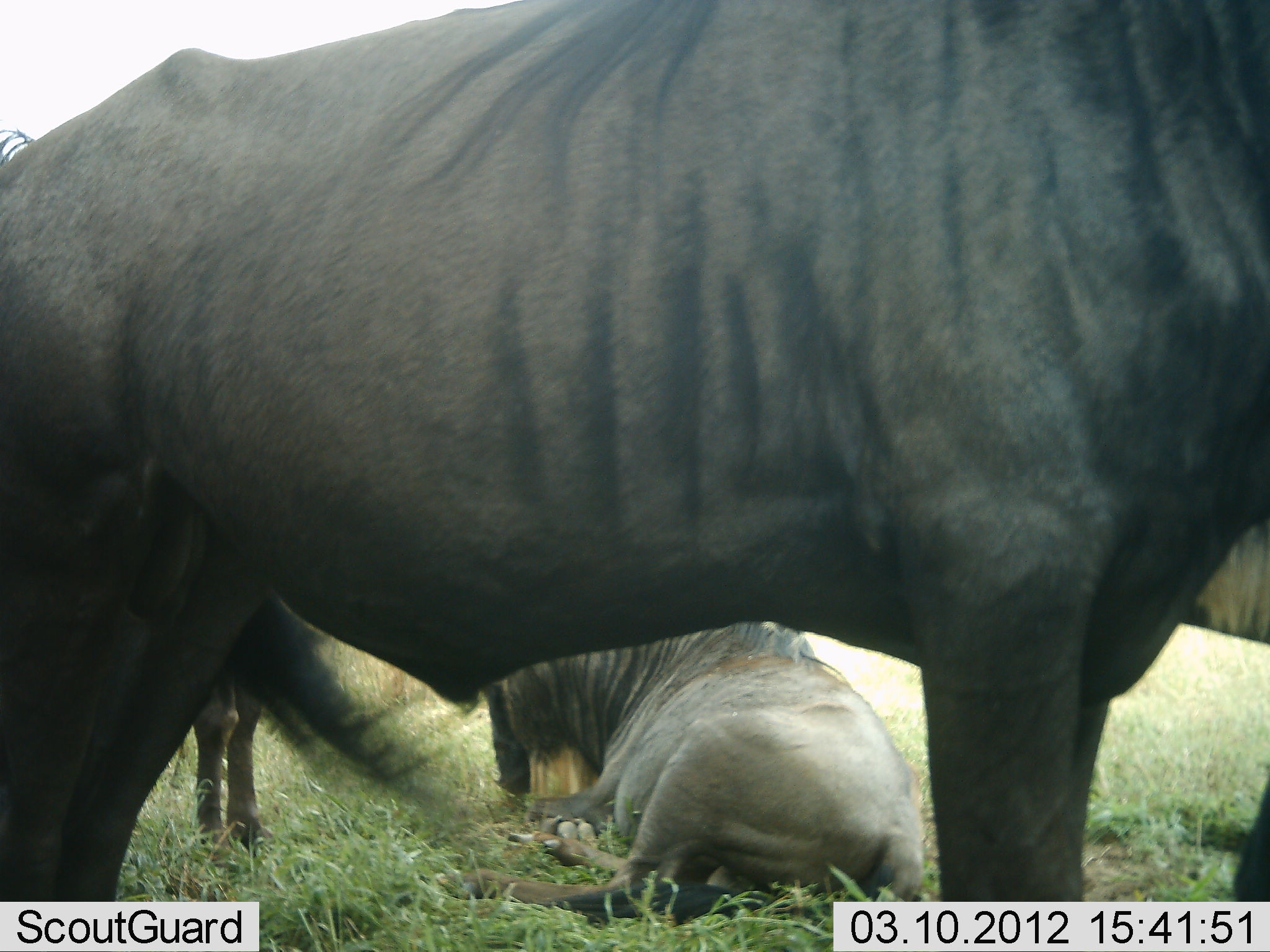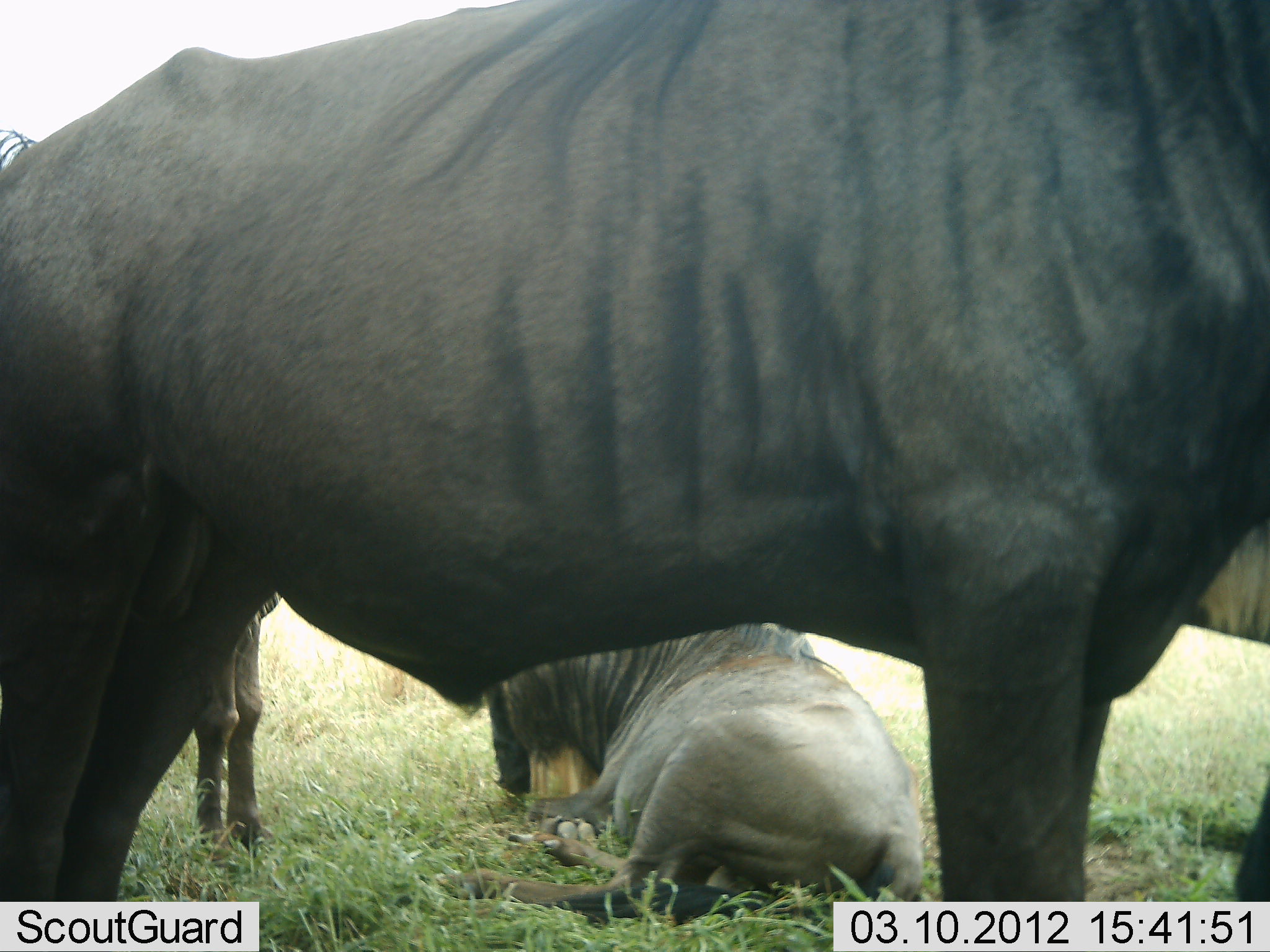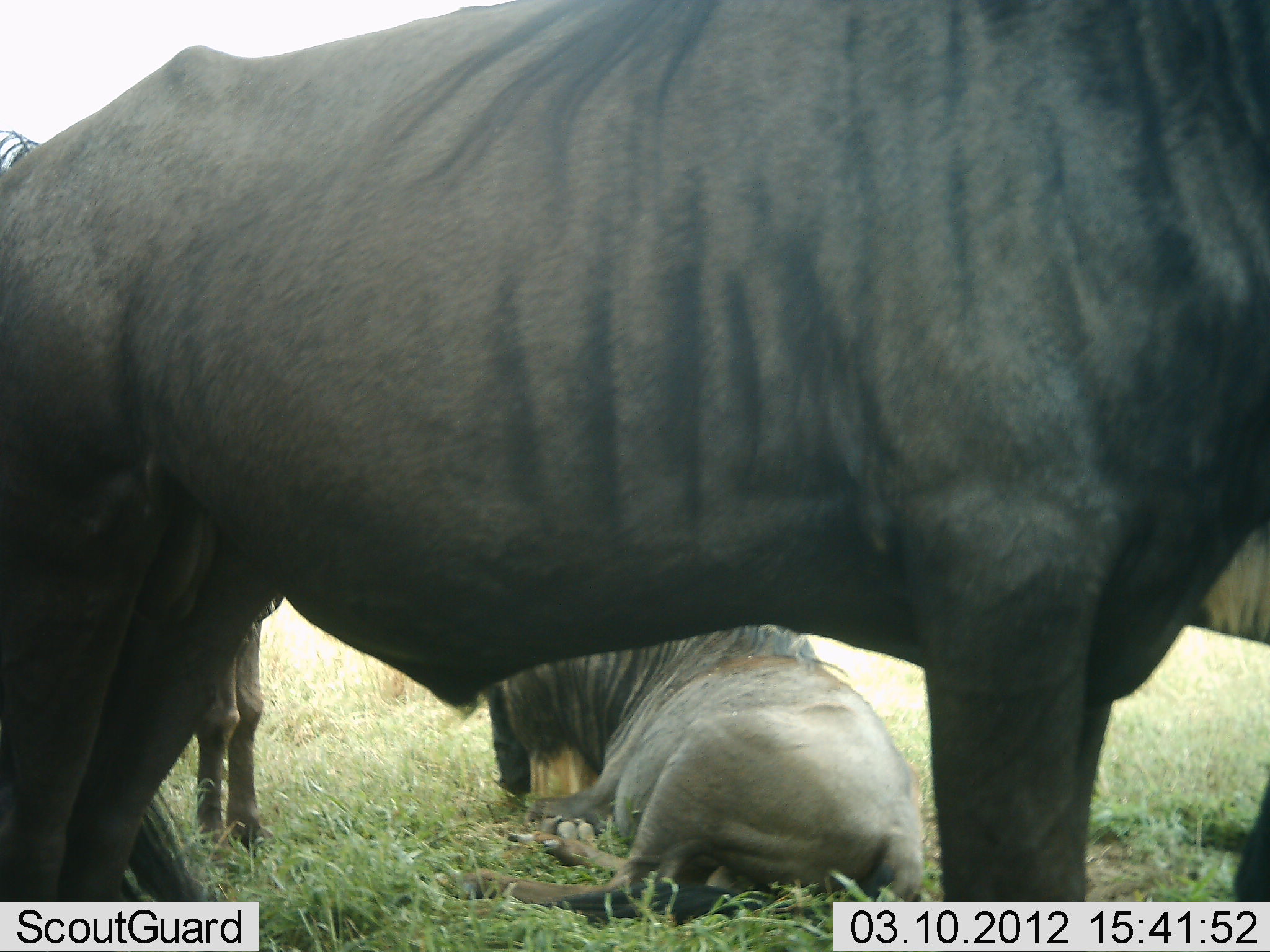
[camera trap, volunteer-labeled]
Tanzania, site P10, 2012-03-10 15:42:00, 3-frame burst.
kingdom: Animalia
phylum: Chordata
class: Mammalia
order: Artiodactyla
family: Bovidae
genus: Connochaetes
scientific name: Connochaetes taurinus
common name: blue wildebeest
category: wildebeest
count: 3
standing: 80%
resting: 100%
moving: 0%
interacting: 0%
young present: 0%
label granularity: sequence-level